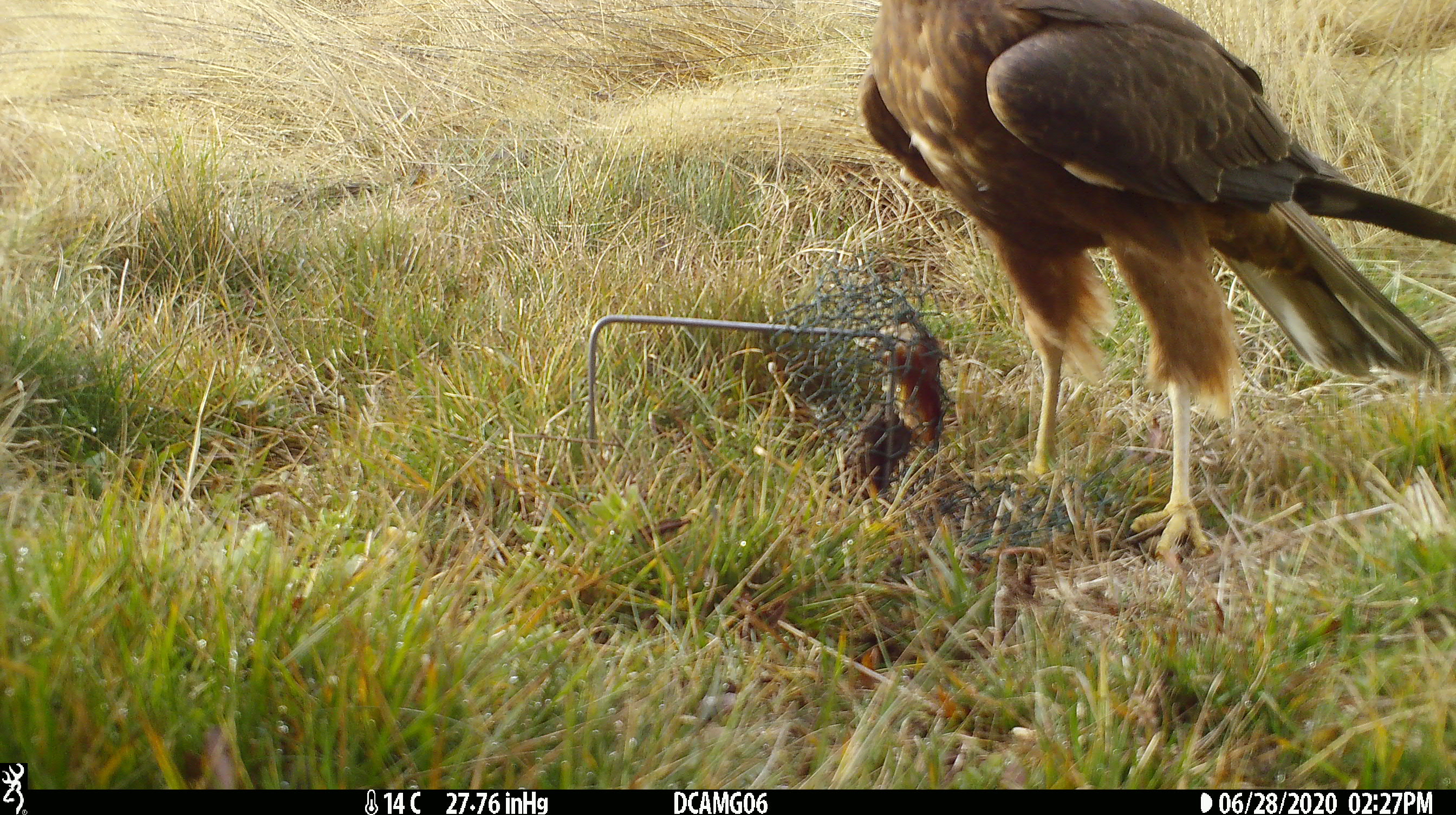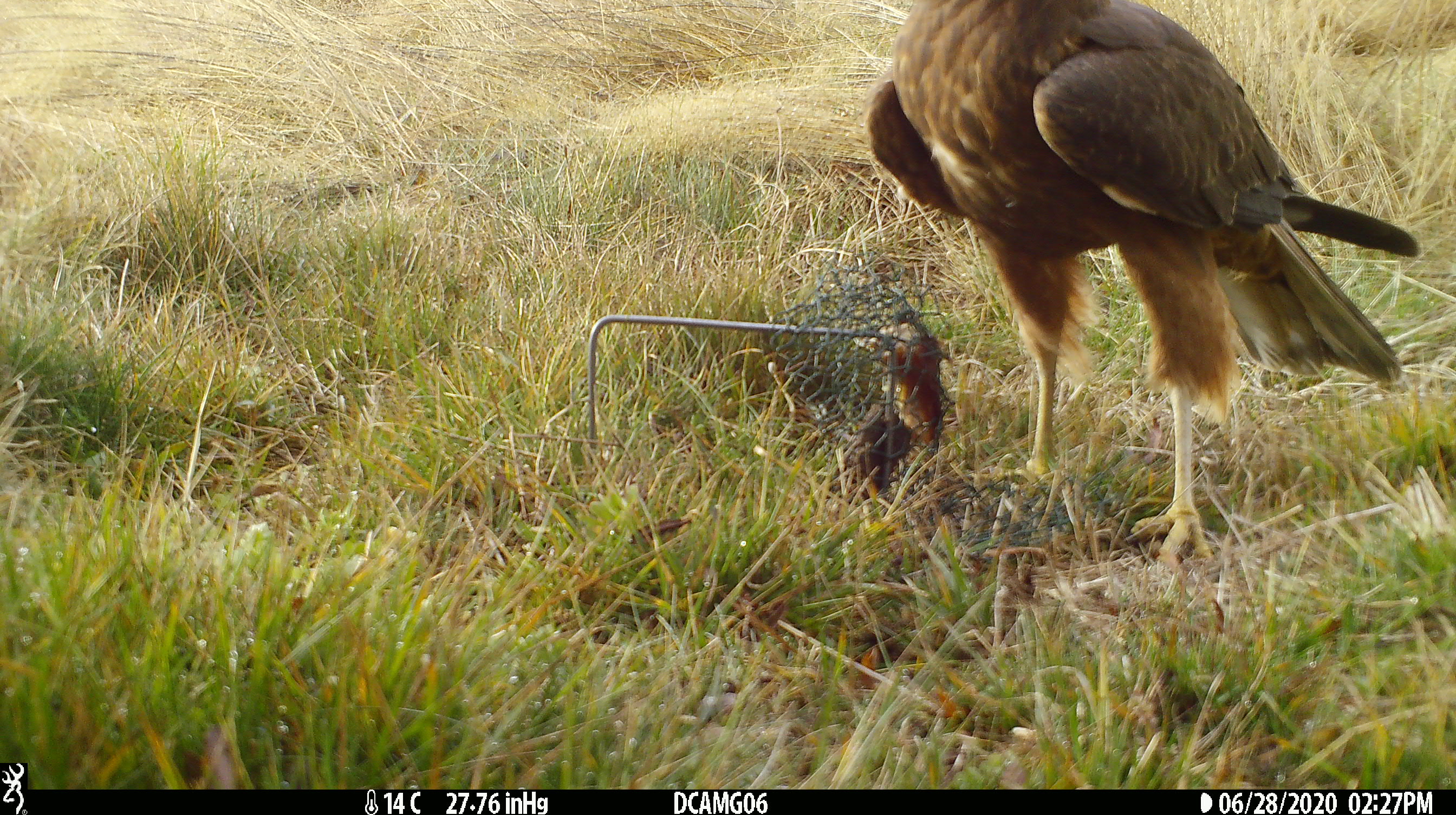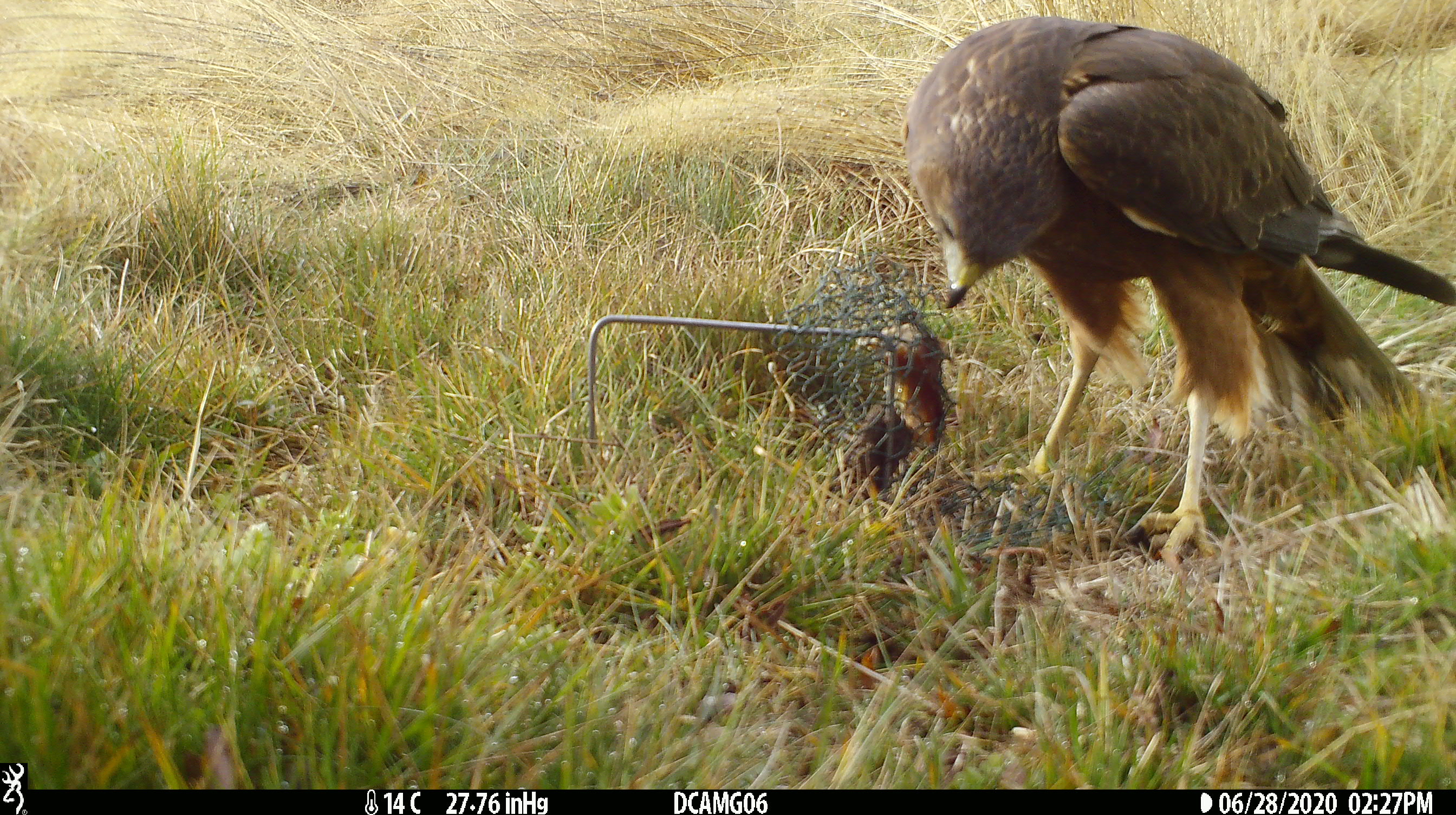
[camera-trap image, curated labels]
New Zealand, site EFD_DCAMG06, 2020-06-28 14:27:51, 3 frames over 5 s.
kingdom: Animalia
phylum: Chordata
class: Aves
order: Accipitriformes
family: Accipitridae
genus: Circus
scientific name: Circus approximans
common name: swamp harrier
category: harrier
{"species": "harrier (swamp harrier) (Circus approximans)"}